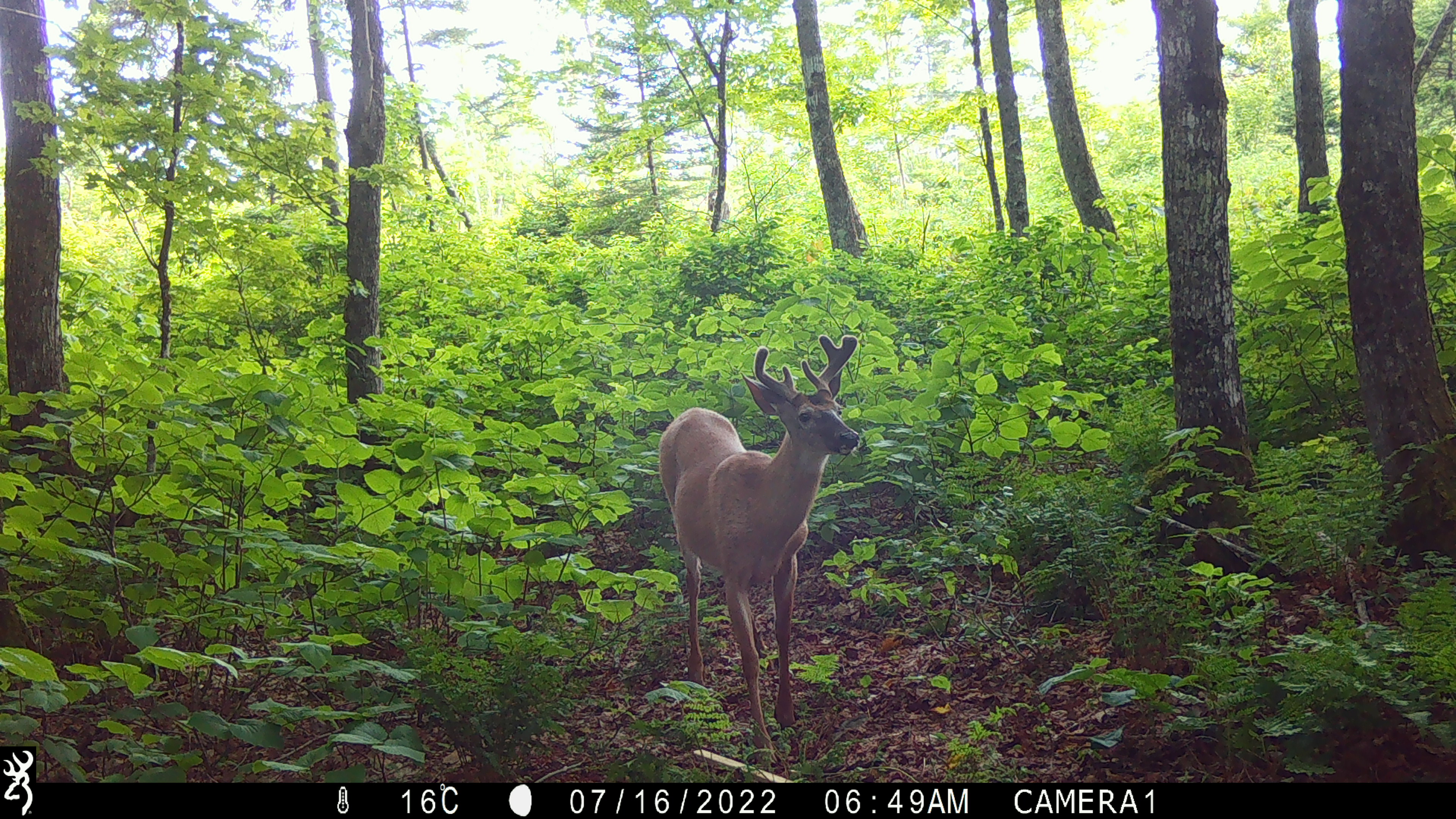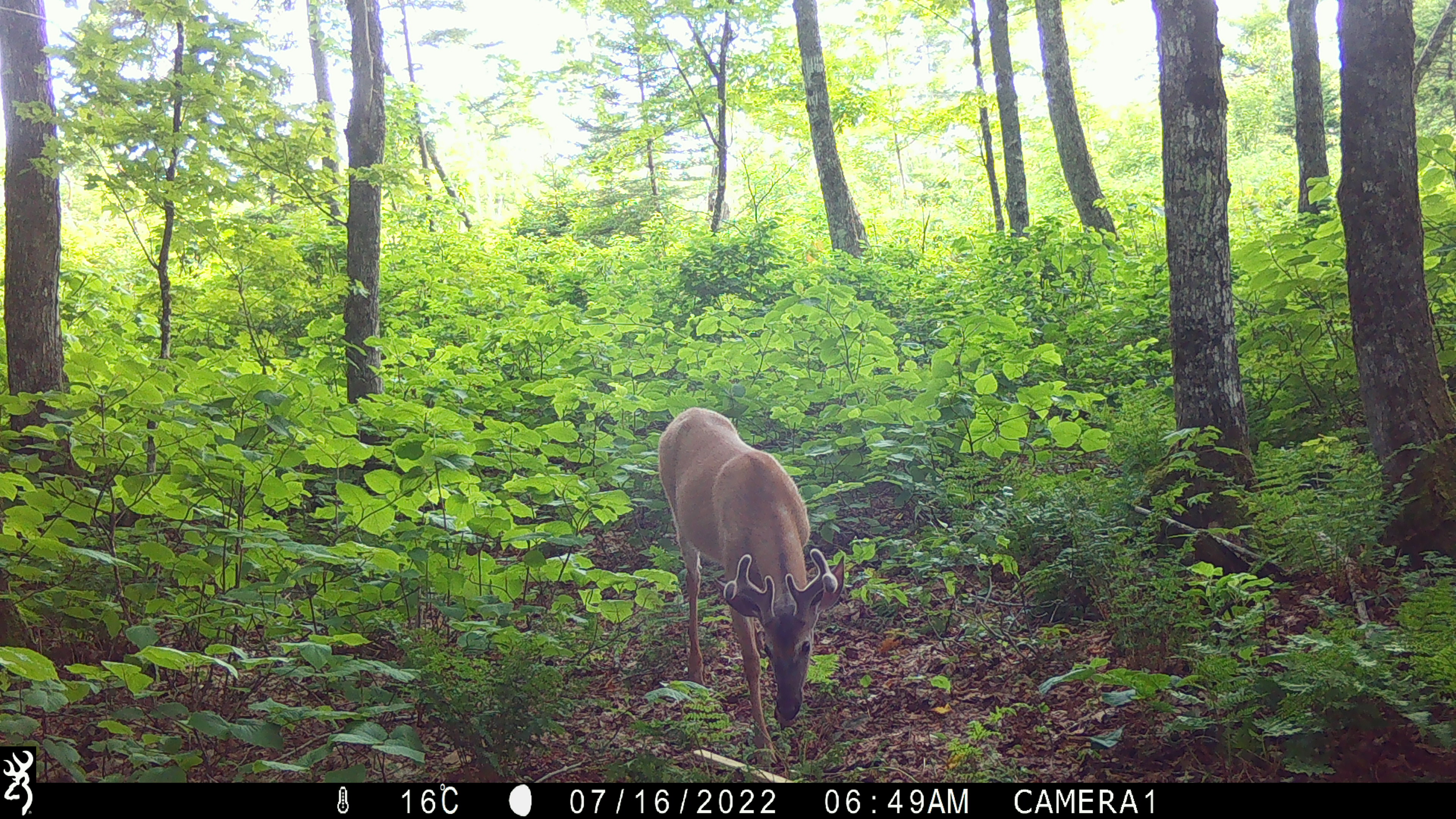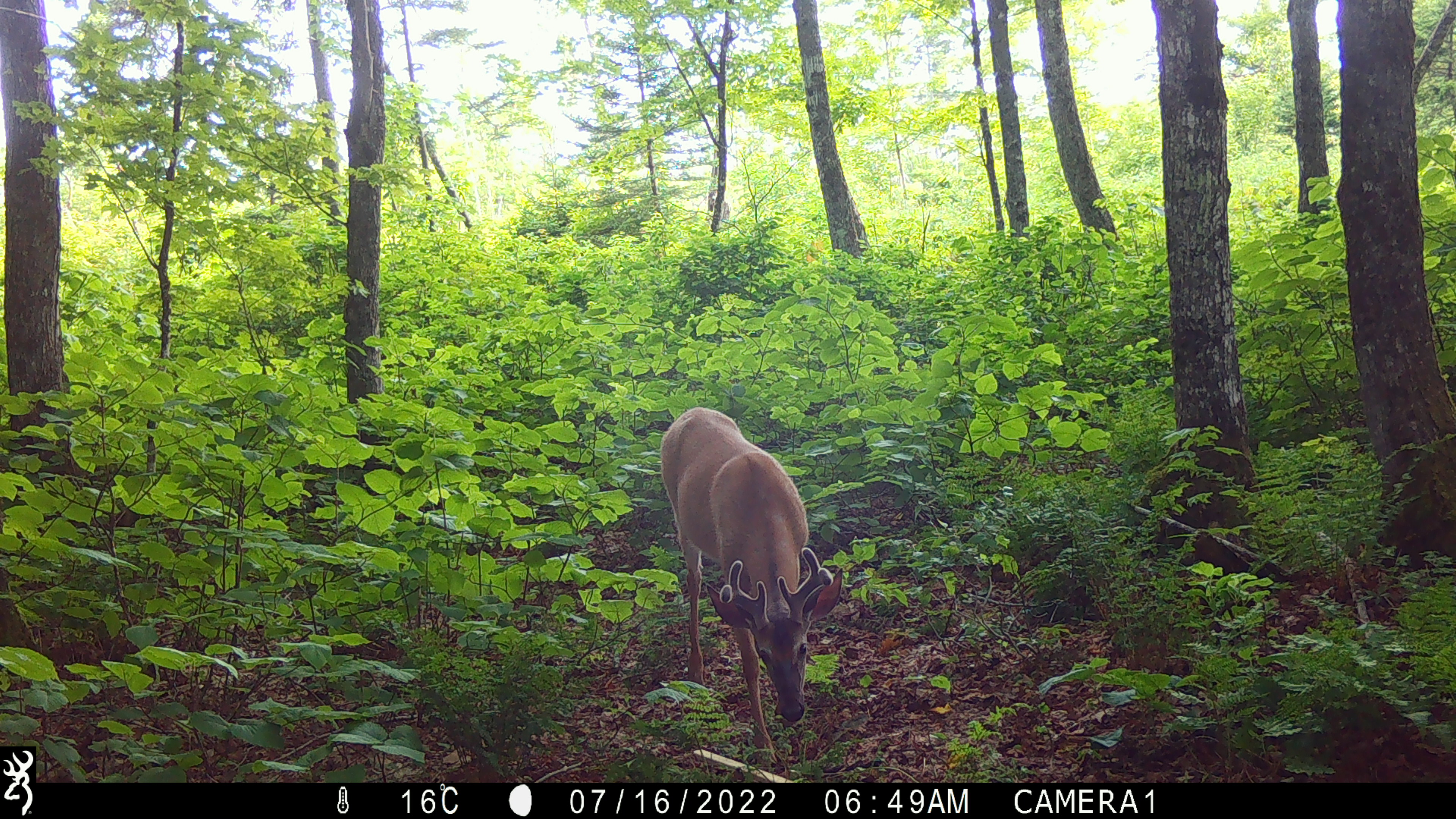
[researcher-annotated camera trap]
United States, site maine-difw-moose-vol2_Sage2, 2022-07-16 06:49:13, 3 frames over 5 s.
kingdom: Animalia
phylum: Chordata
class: Mammalia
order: Artiodactyla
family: Cervidae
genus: Odocoileus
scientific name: Odocoileus virginianus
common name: white-tailed deer